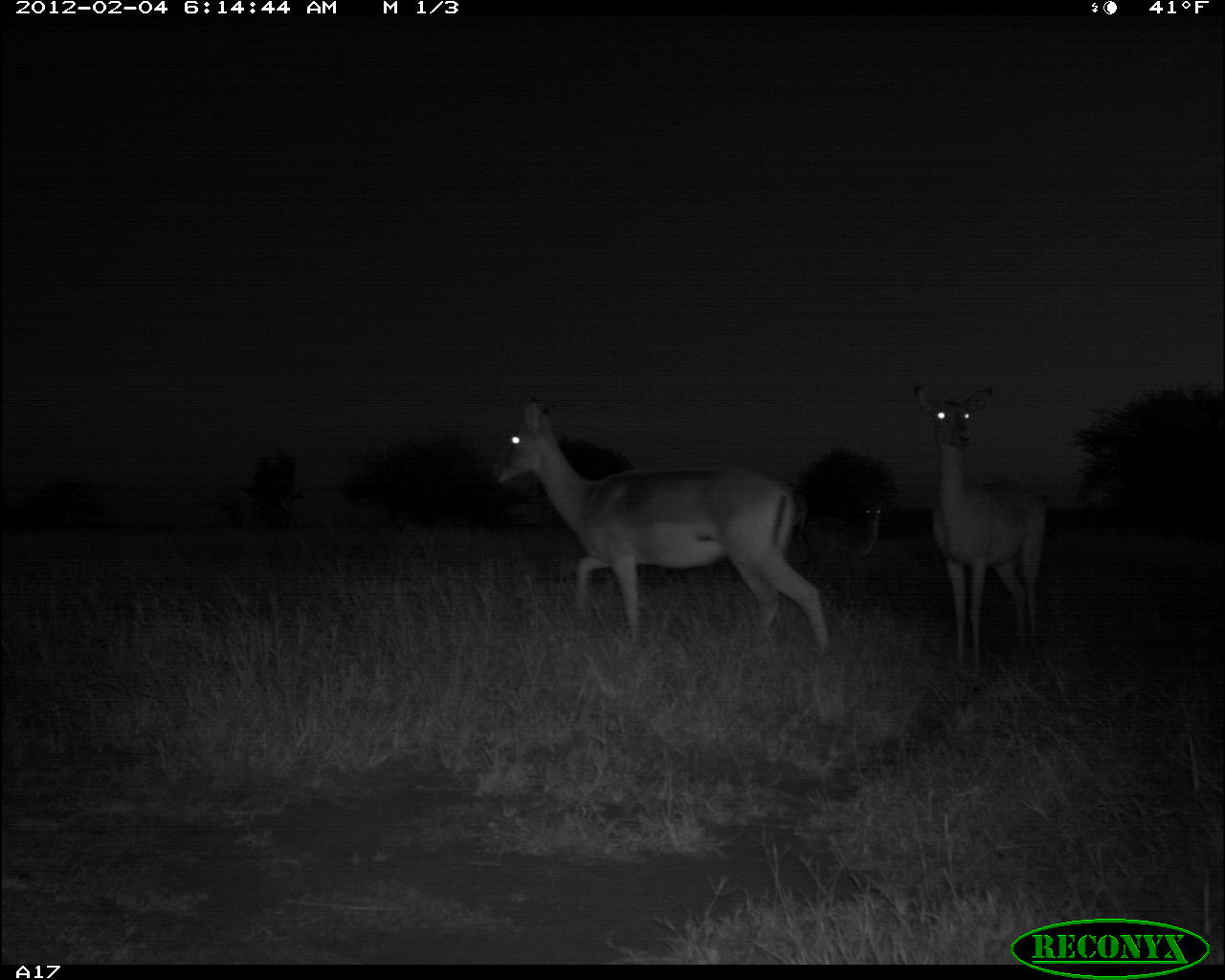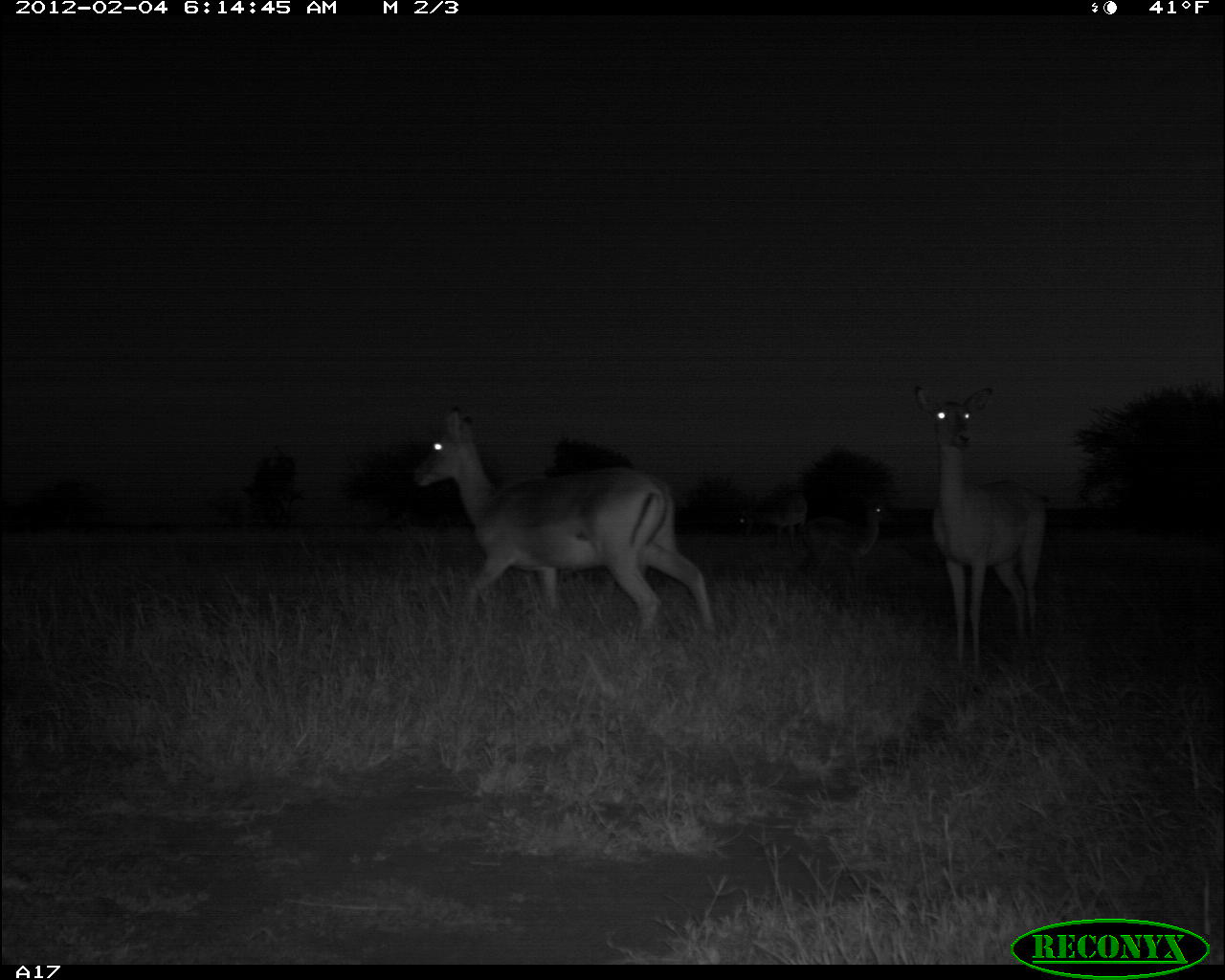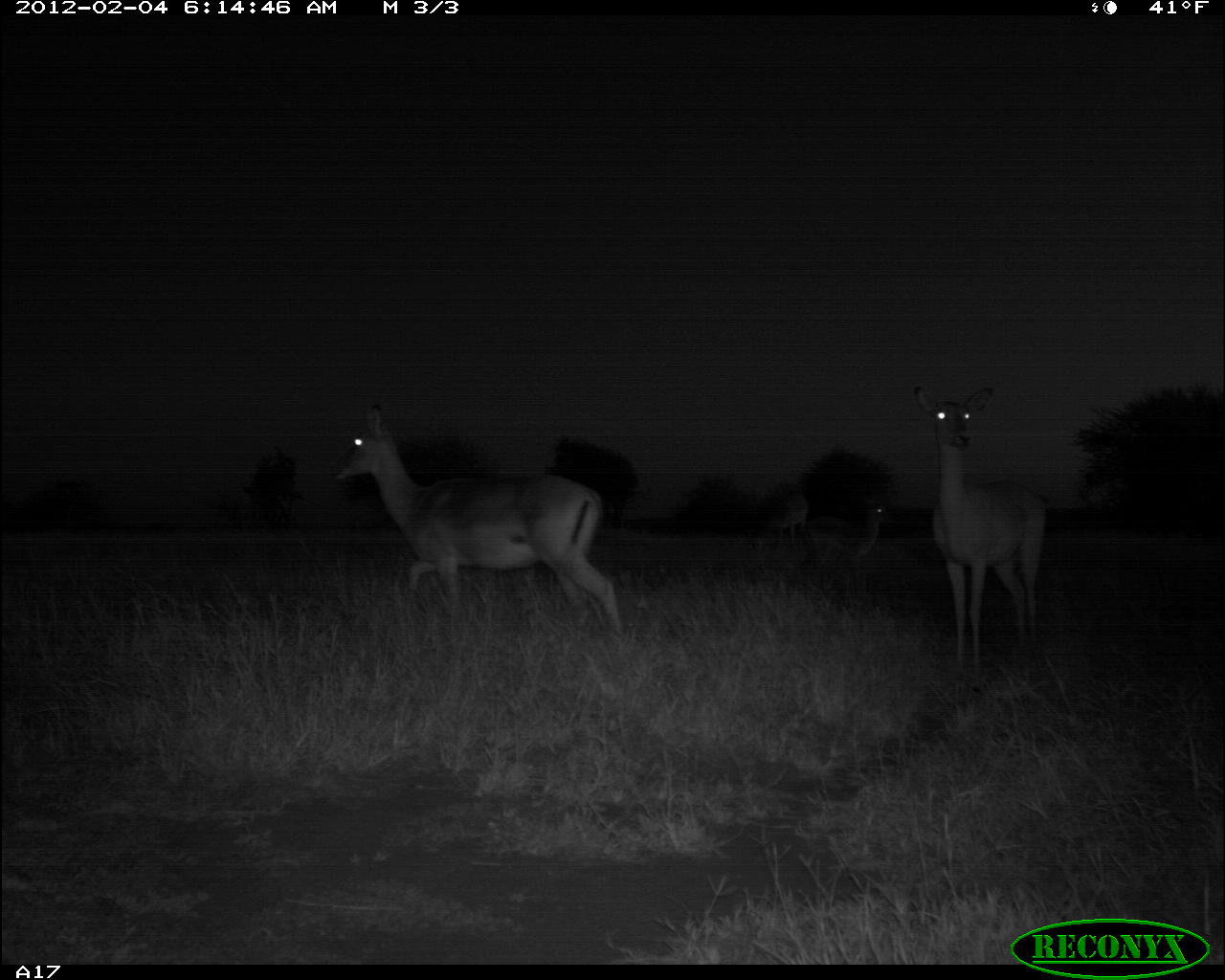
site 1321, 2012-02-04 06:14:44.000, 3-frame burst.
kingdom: Animalia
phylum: Chordata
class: Mammalia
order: Artiodactyla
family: Bovidae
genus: Aepyceros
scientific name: Aepyceros melampus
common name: impala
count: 3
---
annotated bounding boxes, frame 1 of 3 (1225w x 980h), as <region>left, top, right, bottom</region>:
aepyceros melampus: <region>485, 397, 830, 650</region>; <region>911, 383, 1047, 687</region>; <region>802, 498, 882, 606</region>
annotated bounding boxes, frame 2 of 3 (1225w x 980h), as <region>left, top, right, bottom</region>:
aepyceros melampus: <region>410, 405, 717, 639</region>; <region>915, 385, 1046, 672</region>; <region>801, 493, 891, 597</region>; <region>736, 487, 810, 550</region>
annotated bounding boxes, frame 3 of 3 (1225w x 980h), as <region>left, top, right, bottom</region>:
aepyceros melampus: <region>325, 402, 623, 635</region>; <region>913, 385, 1049, 670</region>; <region>797, 497, 893, 592</region>; <region>746, 492, 809, 559</region>